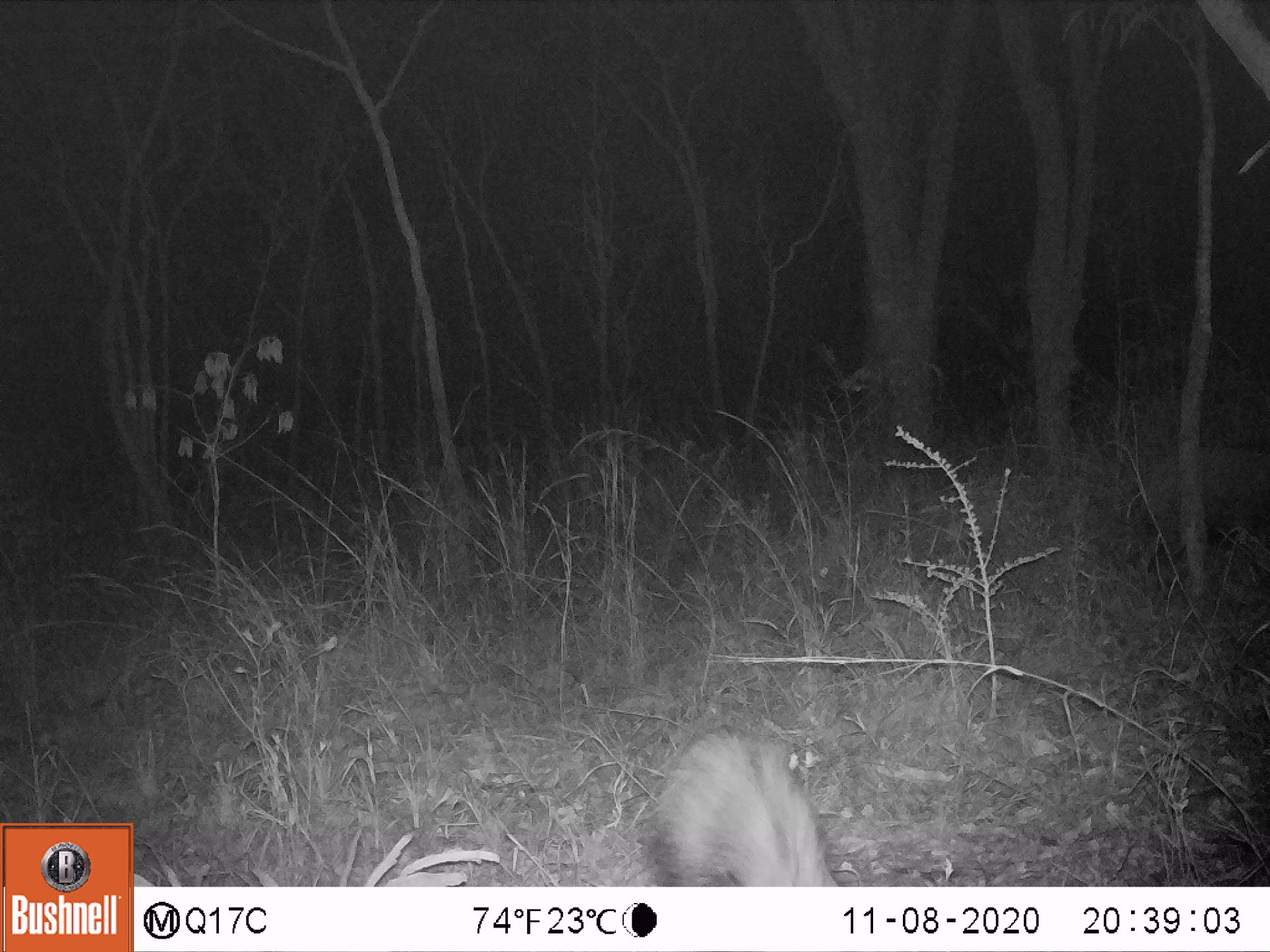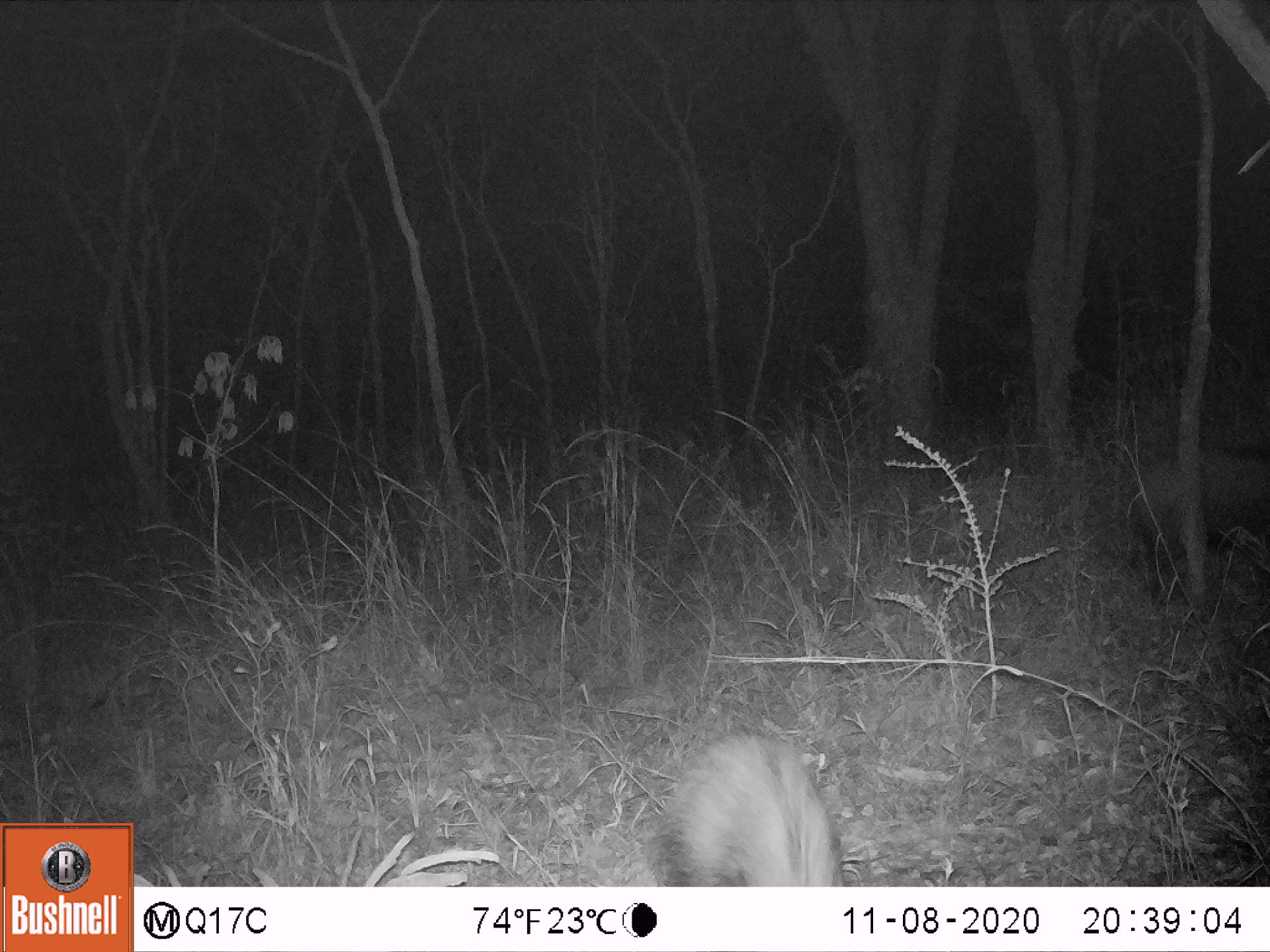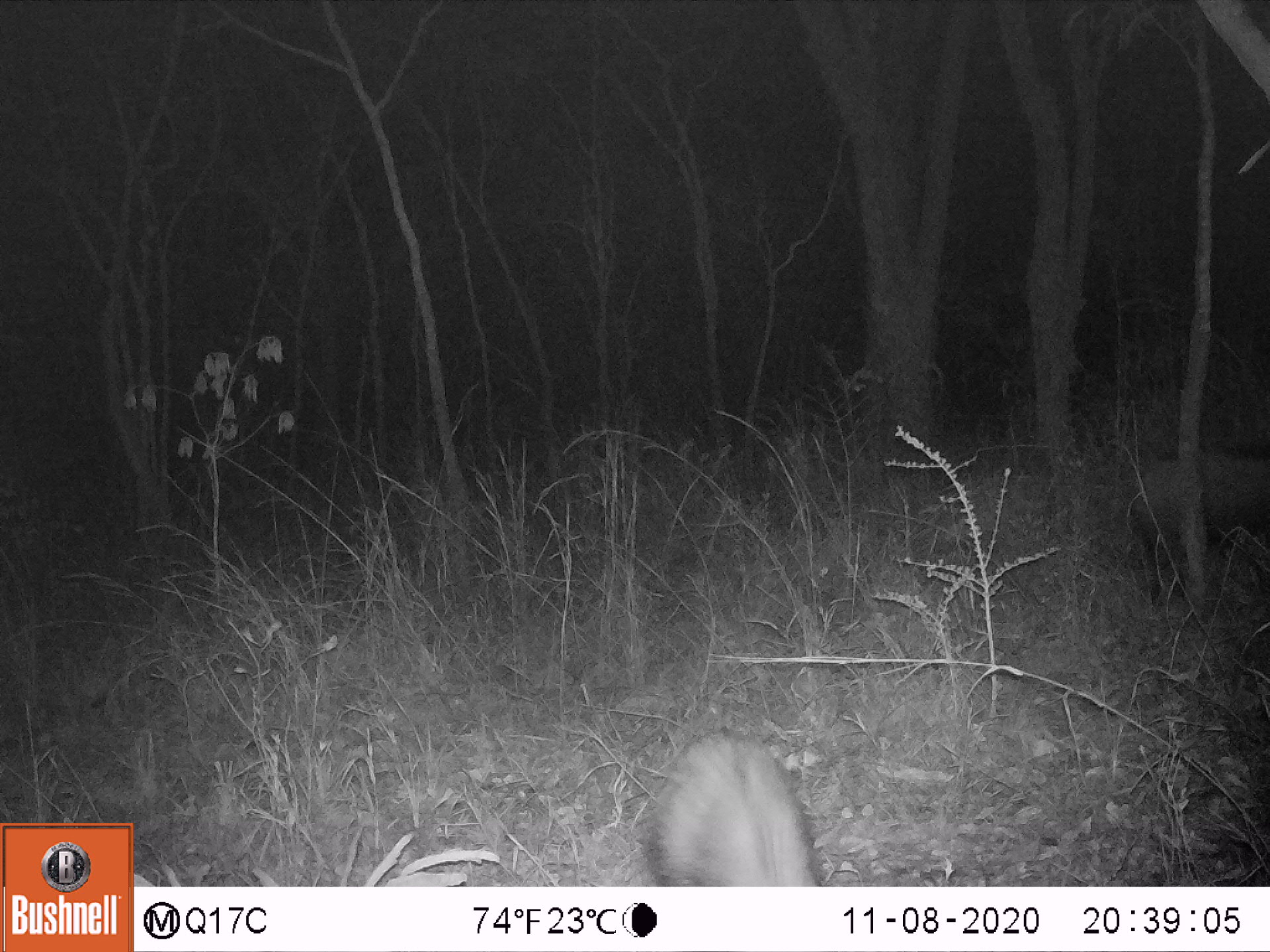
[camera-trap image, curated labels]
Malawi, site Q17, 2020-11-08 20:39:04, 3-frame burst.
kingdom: Animalia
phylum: Chordata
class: Mammalia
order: Artiodactyla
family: Suidae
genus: Potamochoerus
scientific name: Potamochoerus larvatus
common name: bushpig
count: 2